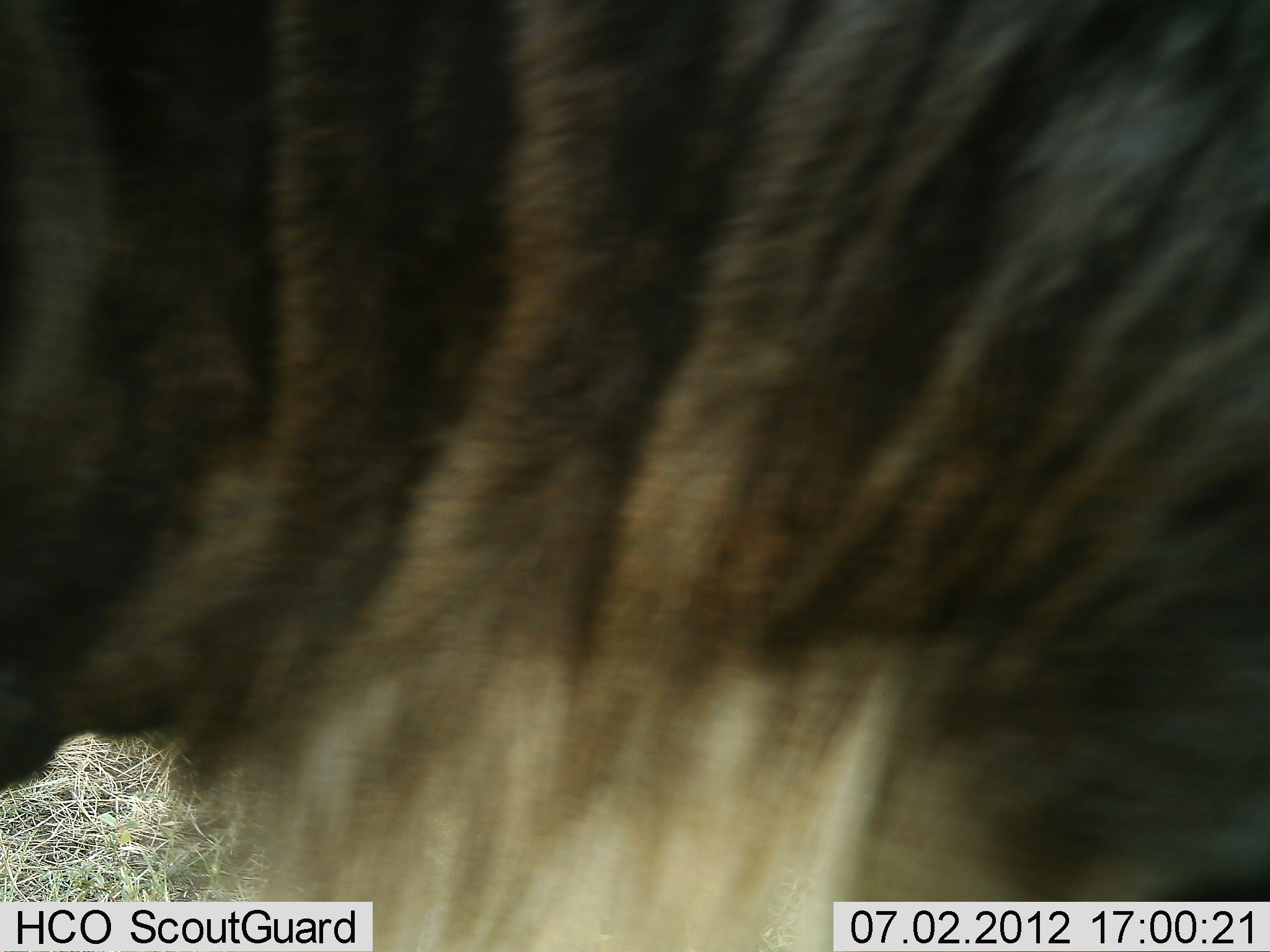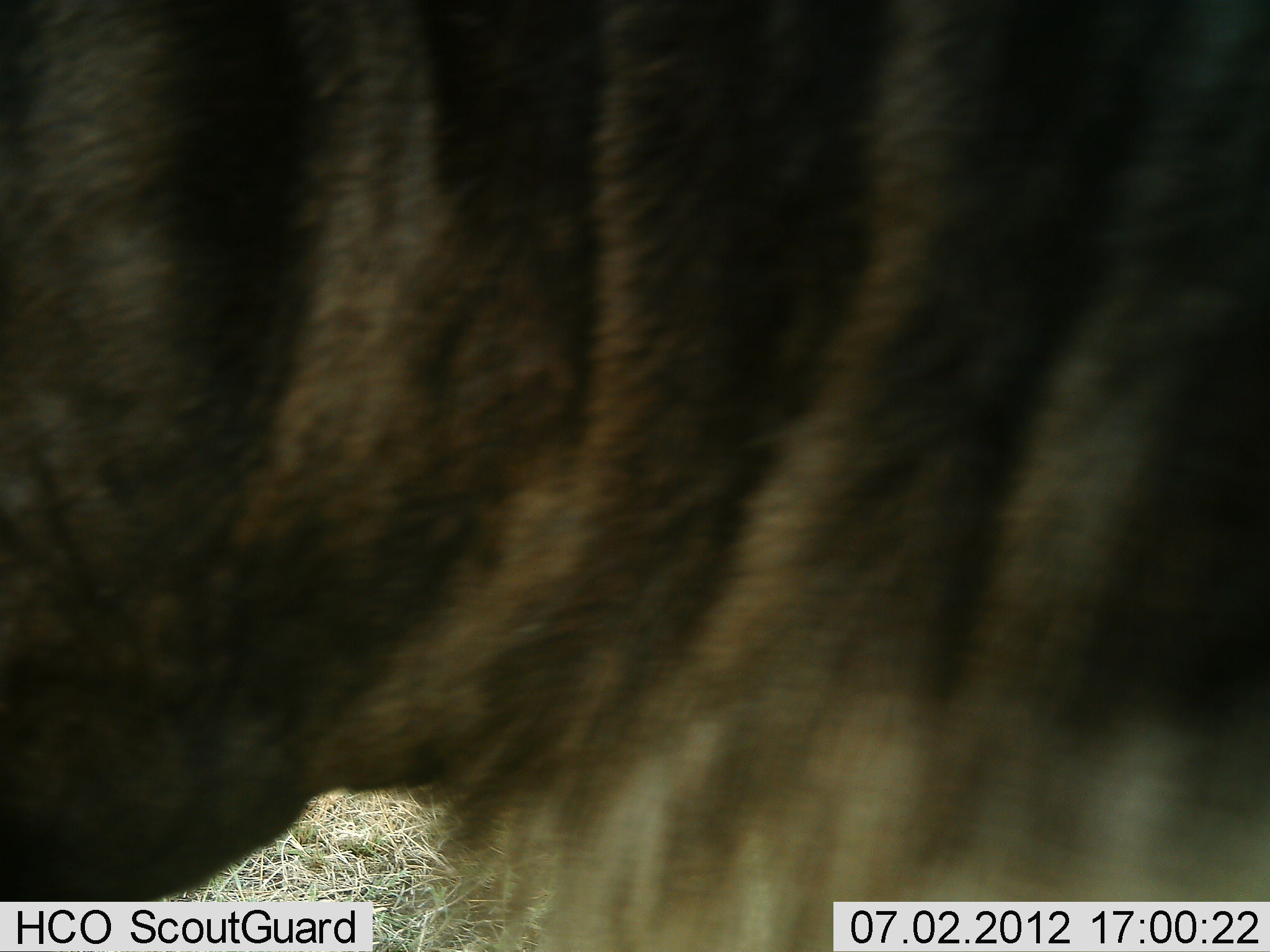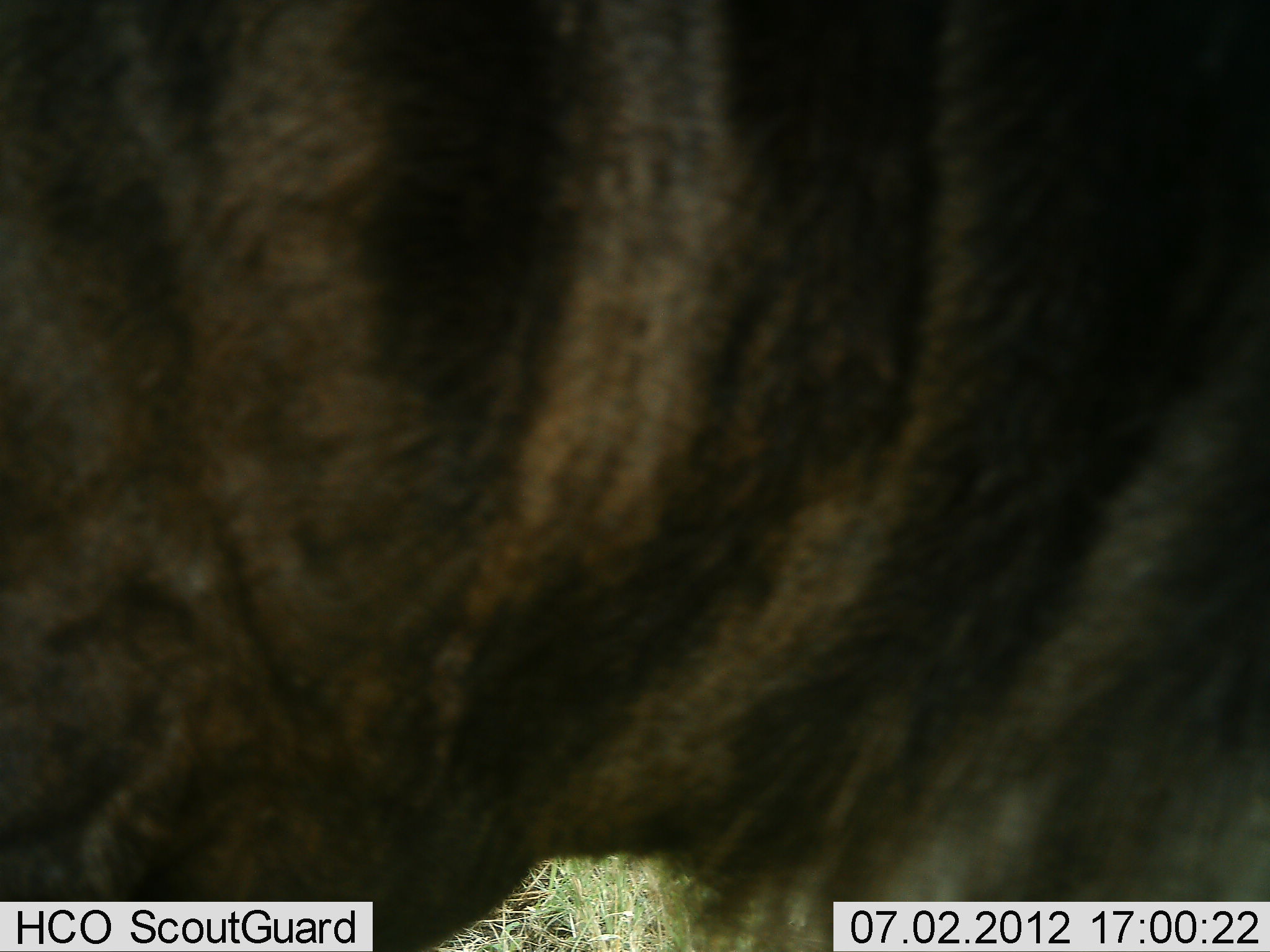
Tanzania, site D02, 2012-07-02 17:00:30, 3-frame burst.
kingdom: Animalia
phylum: Chordata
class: Mammalia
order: Artiodactyla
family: Bovidae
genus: Connochaetes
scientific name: Connochaetes taurinus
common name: blue wildebeest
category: wildebeest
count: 1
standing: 80%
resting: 0%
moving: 20%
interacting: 0%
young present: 0%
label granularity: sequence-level